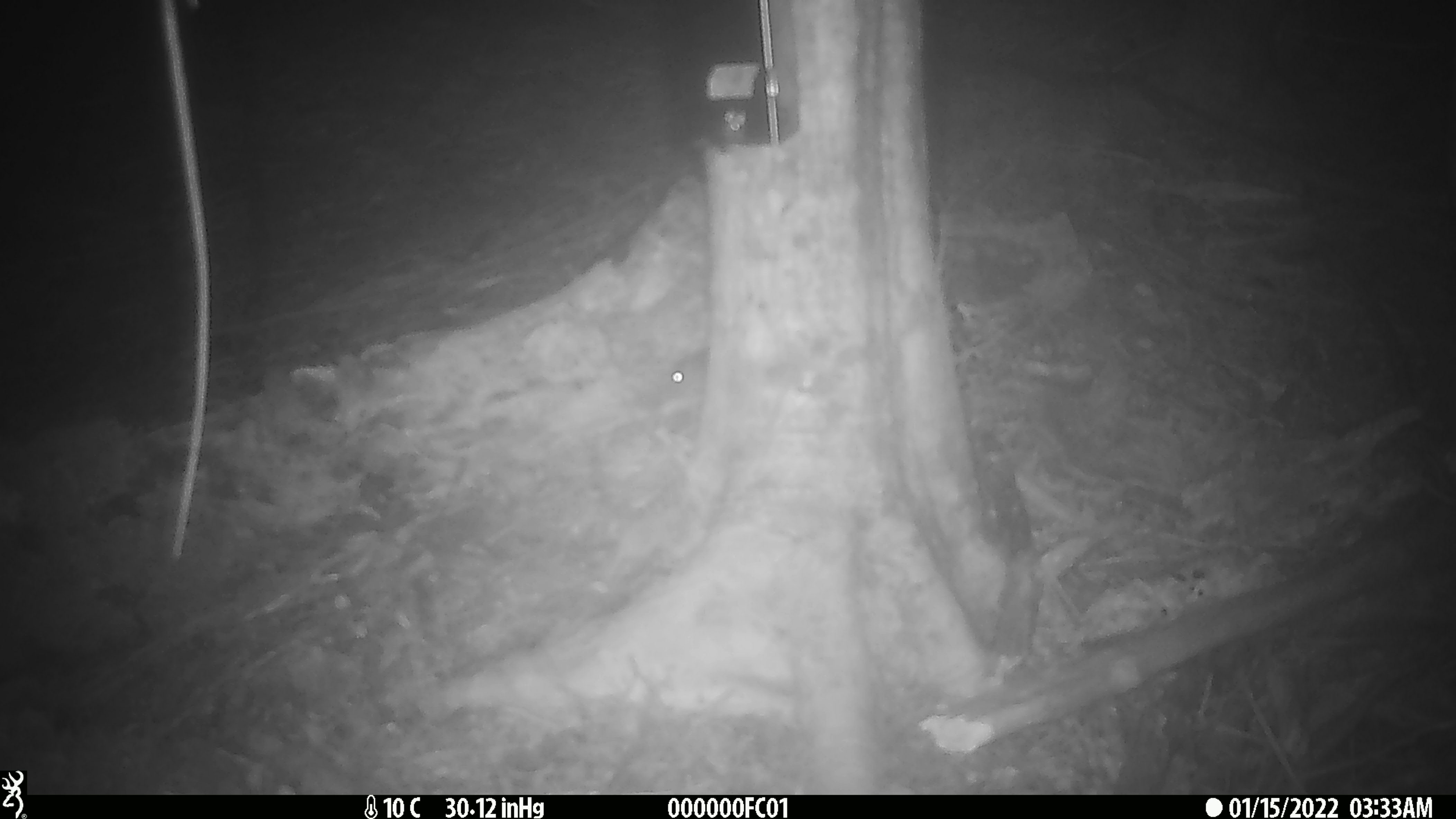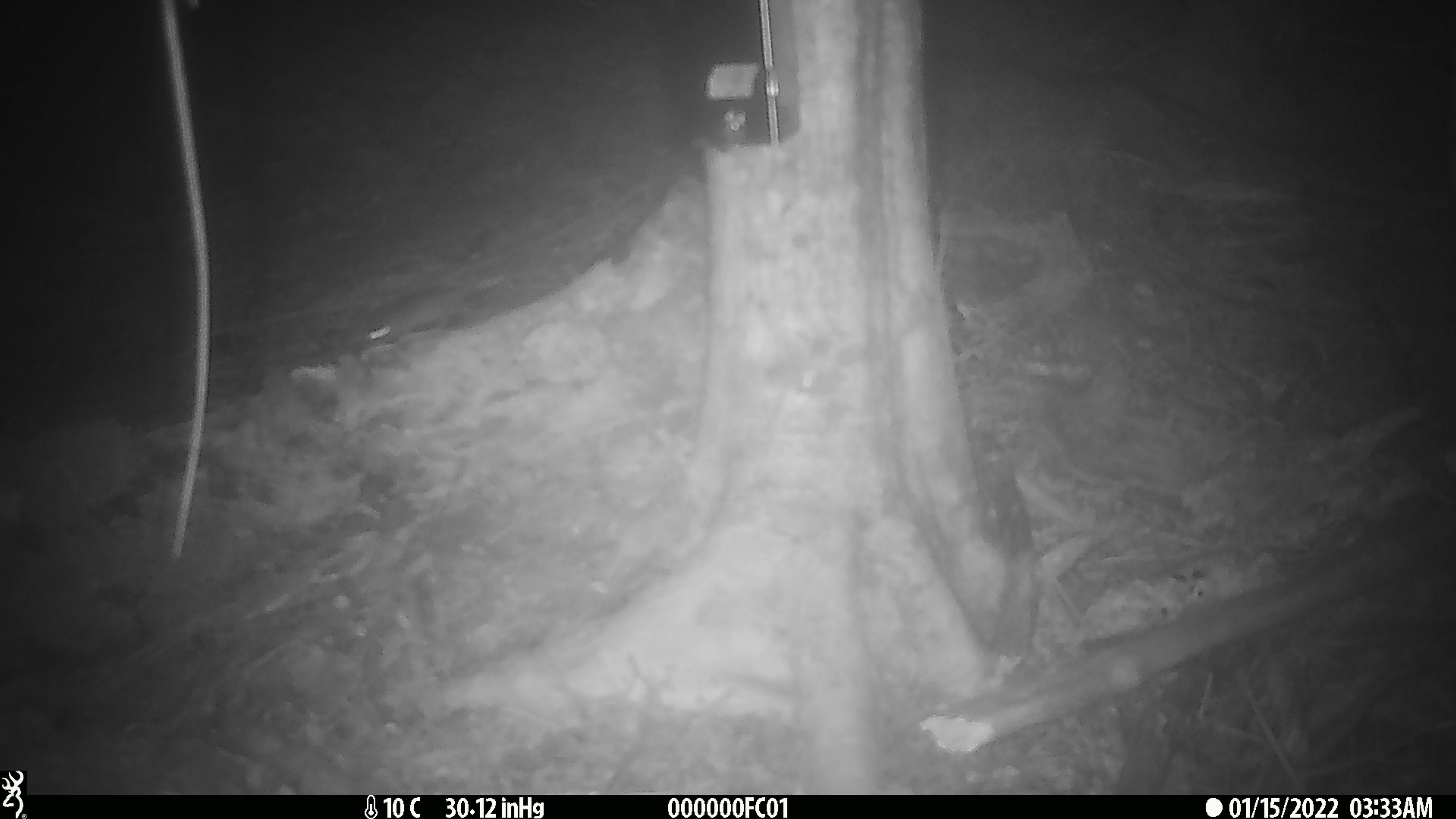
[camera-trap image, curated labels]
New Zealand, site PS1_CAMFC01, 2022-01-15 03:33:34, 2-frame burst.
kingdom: Animalia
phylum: Chordata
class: Mammalia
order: Rodentia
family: Muridae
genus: Mus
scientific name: Mus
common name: mouse